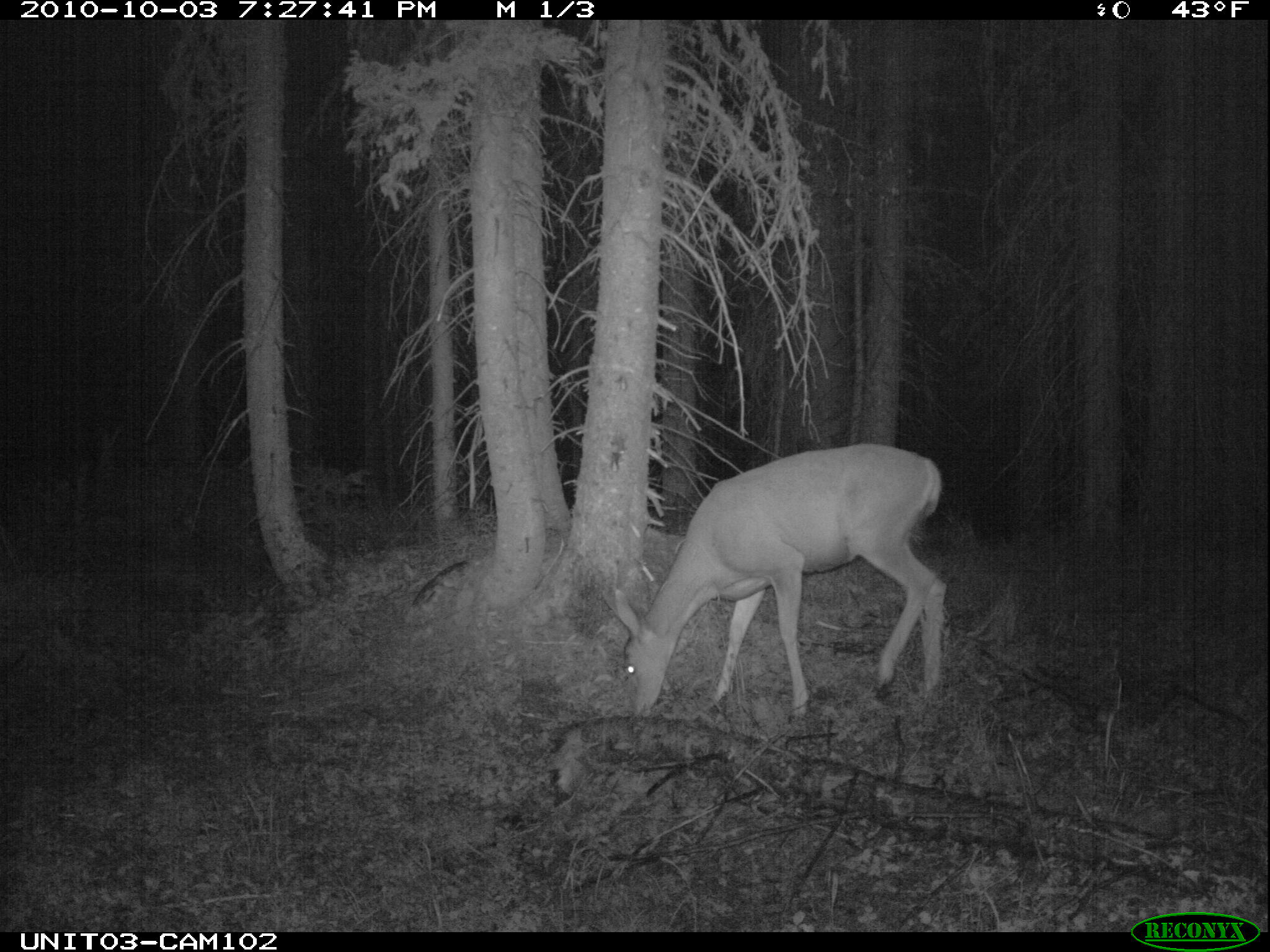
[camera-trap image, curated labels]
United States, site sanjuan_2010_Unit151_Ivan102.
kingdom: Animalia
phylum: Chordata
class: Mammalia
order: Artiodactyla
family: Cervidae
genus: Odocoileus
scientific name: Odocoileus hemionus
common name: mule deer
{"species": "Odocoileus hemionus (mule deer)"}